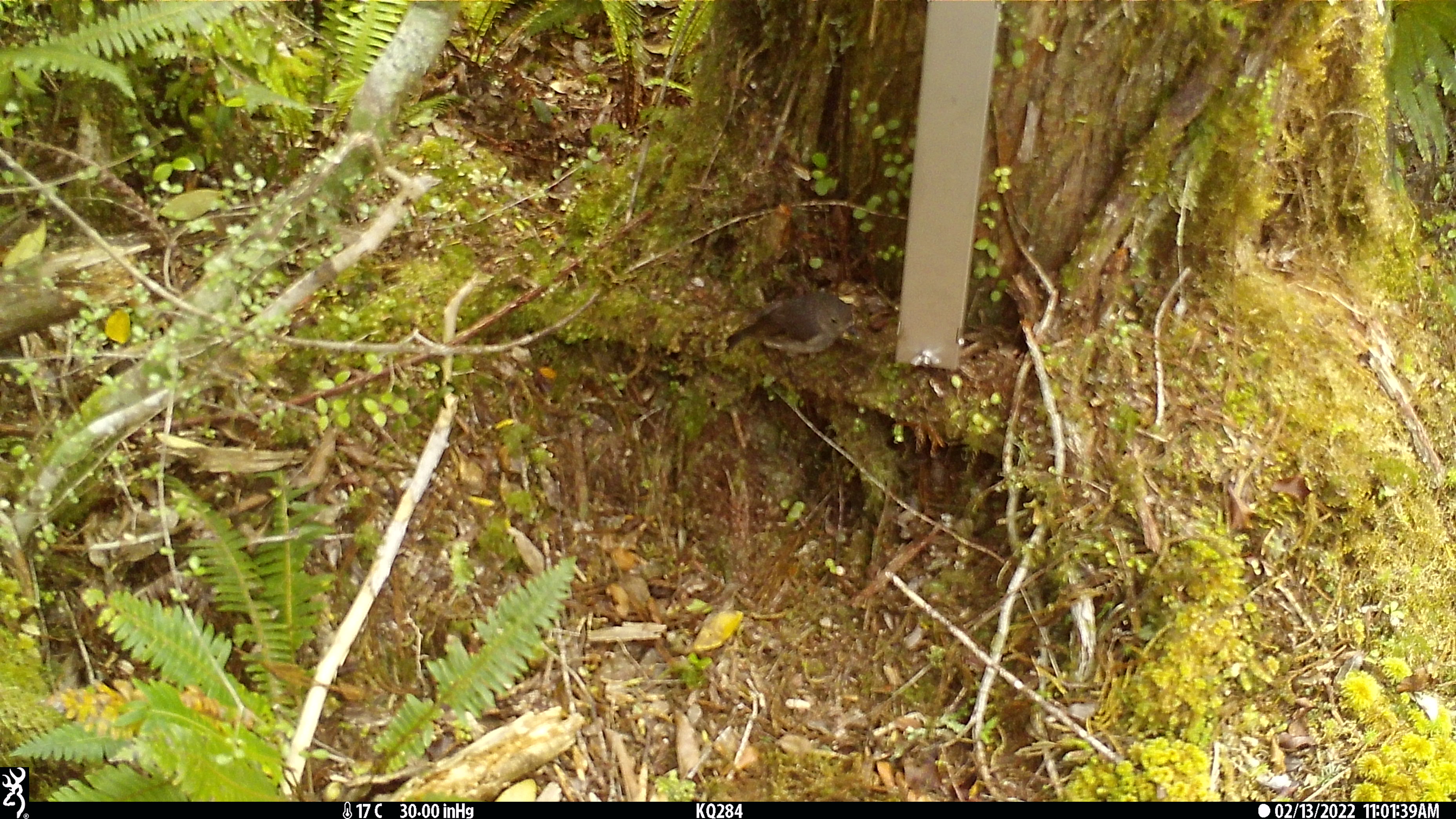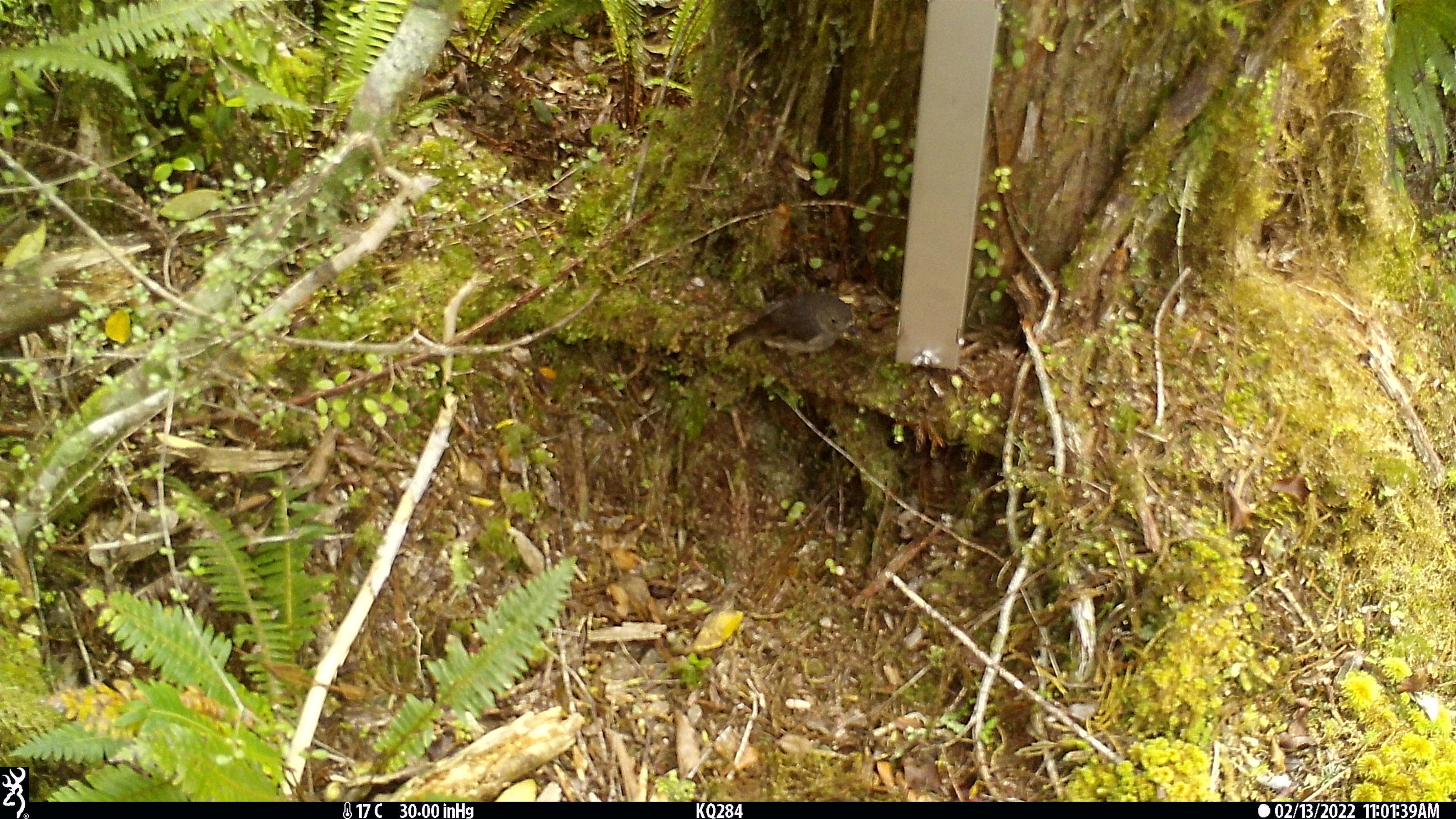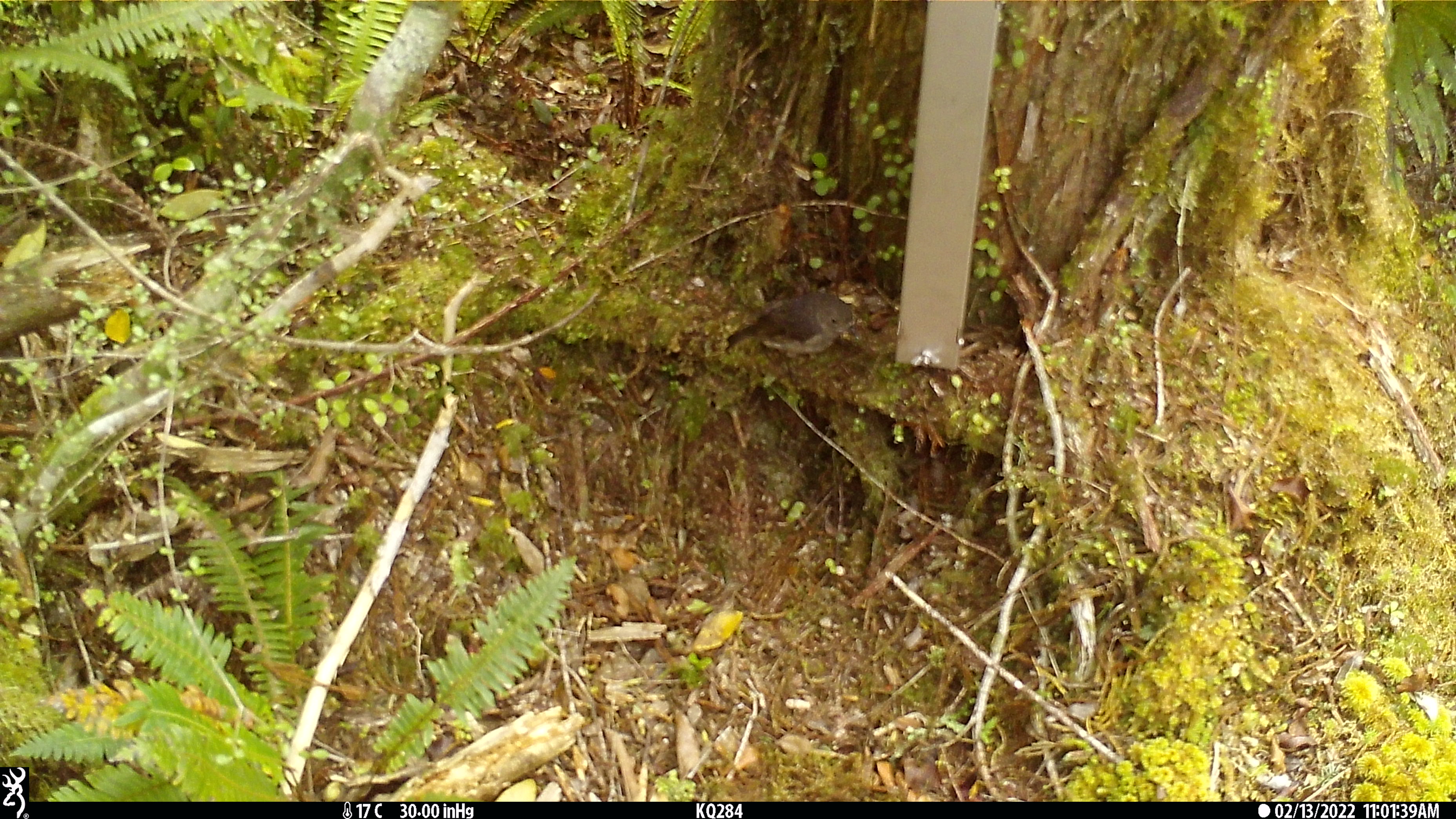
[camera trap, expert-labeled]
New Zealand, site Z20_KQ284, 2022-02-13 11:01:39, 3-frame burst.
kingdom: Animalia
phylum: Chordata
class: Aves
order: Passeriformes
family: Petroicidae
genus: Petroica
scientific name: Petroica macrocephala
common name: tomtit